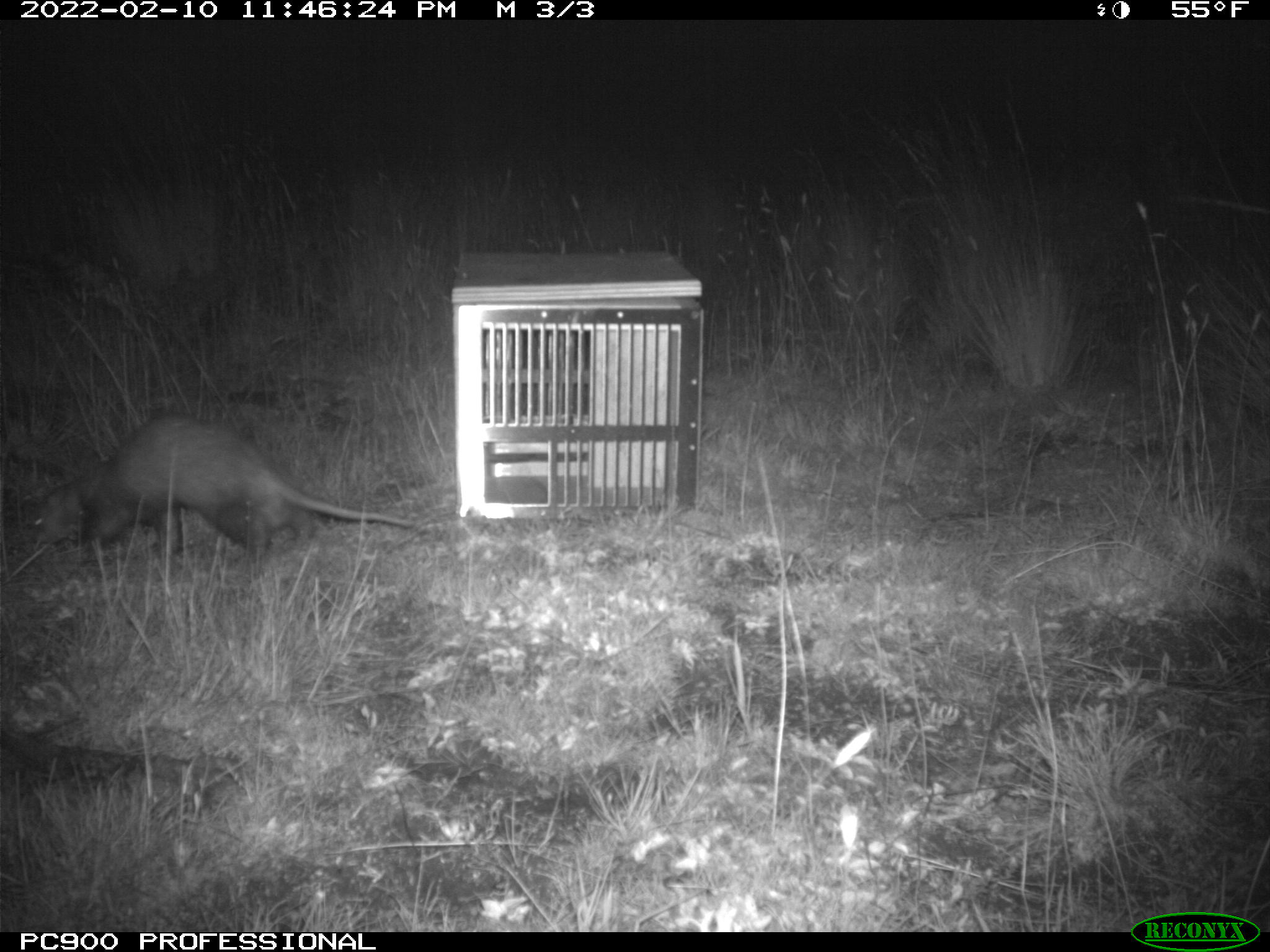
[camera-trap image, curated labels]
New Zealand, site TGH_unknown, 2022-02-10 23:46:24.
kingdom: Animalia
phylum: Chordata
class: Mammalia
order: Carnivora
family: Mustelidae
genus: Mustela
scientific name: Mustela furo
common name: ferret